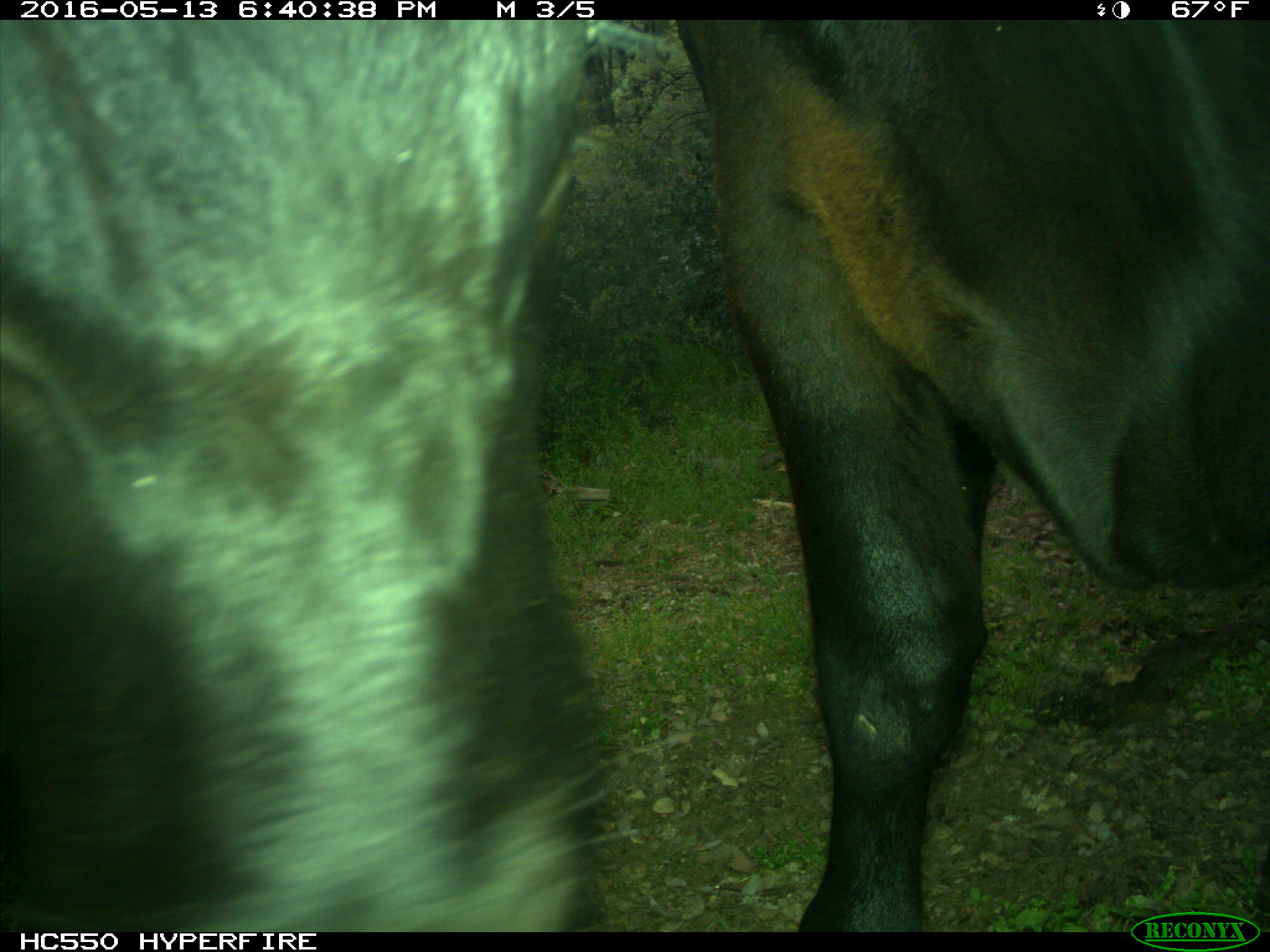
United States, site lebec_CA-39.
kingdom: Animalia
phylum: Chordata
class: Mammalia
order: Artiodactyla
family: Bovidae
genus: Bos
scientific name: Bos taurus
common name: domestic cow